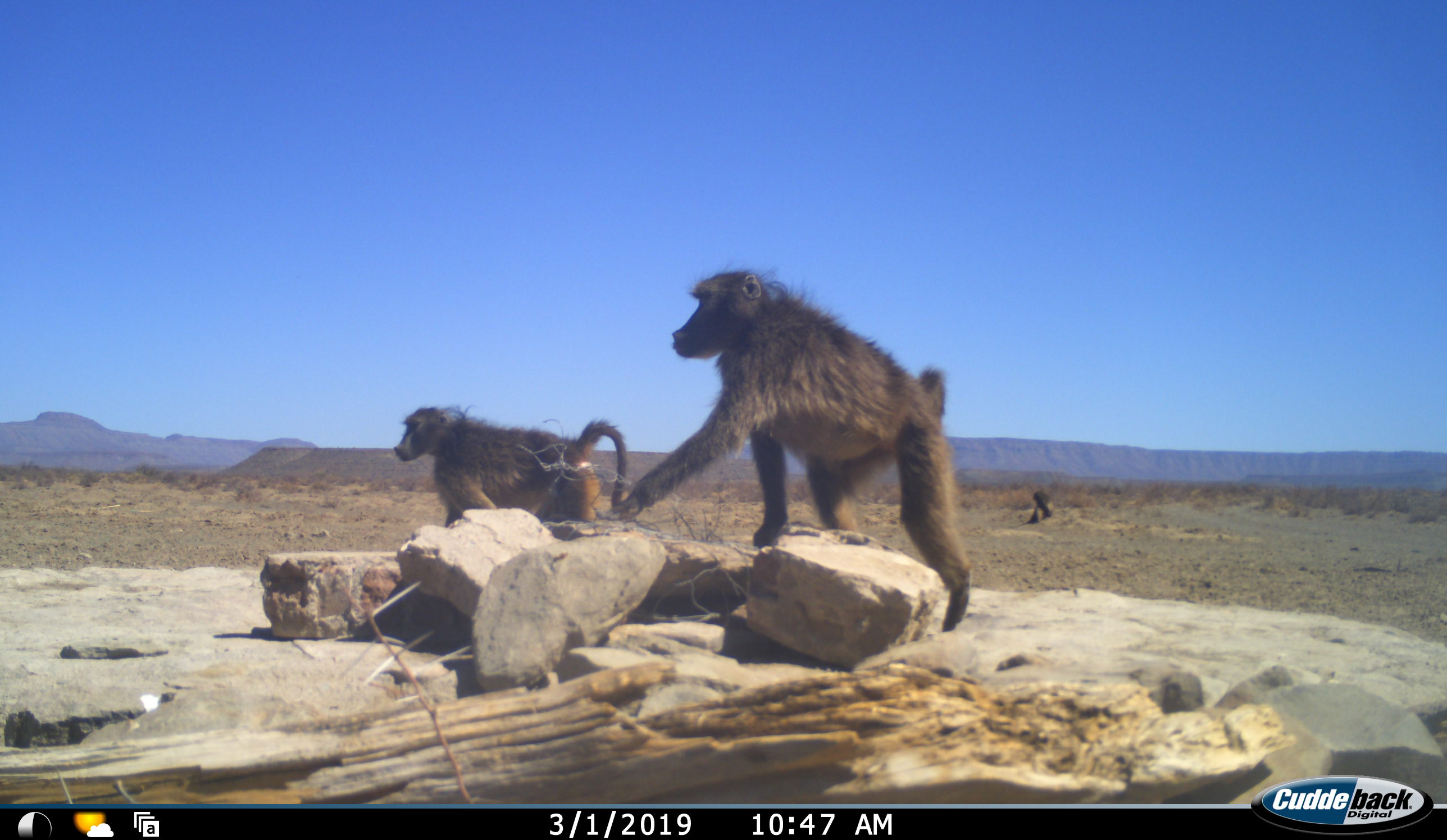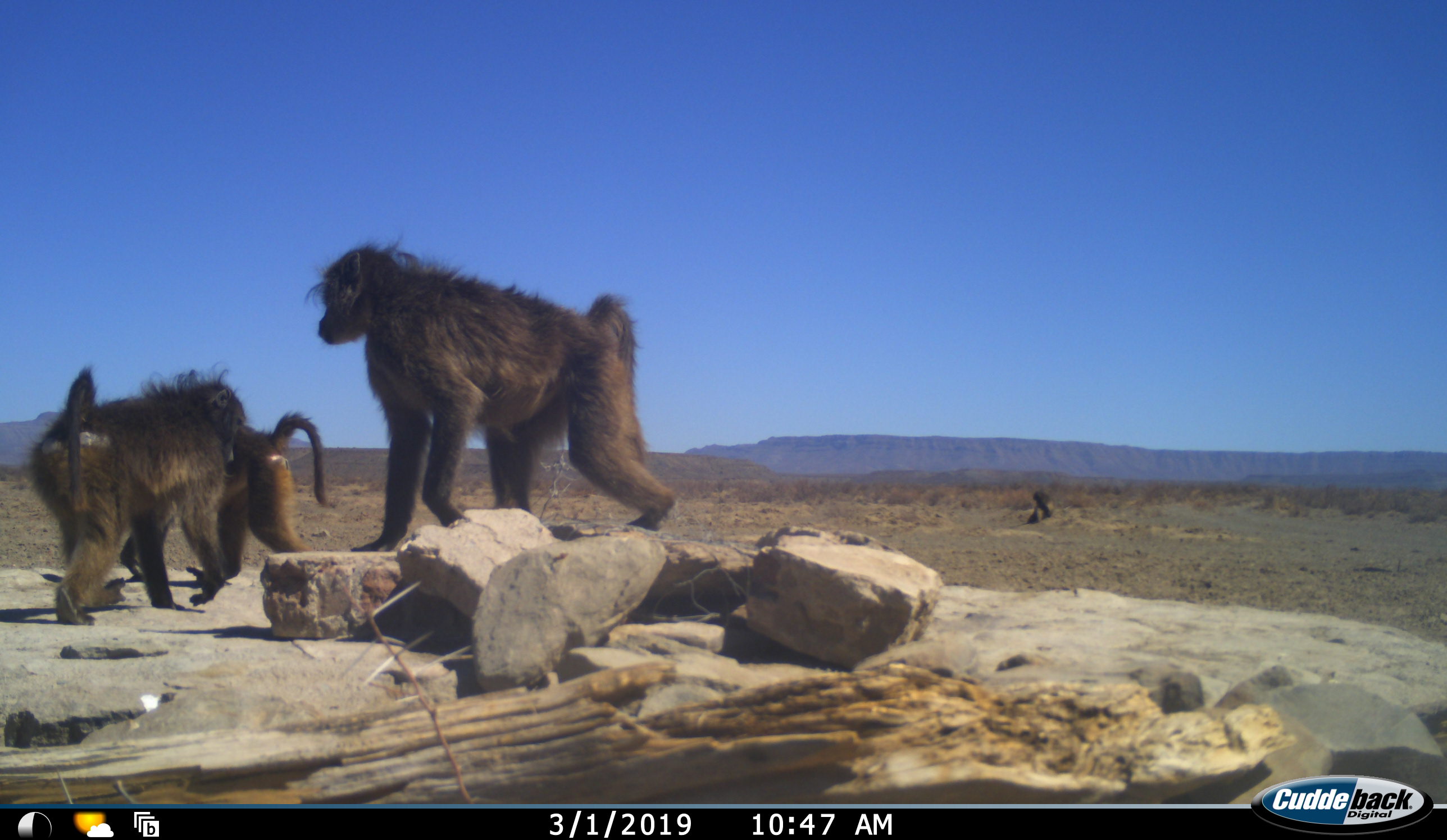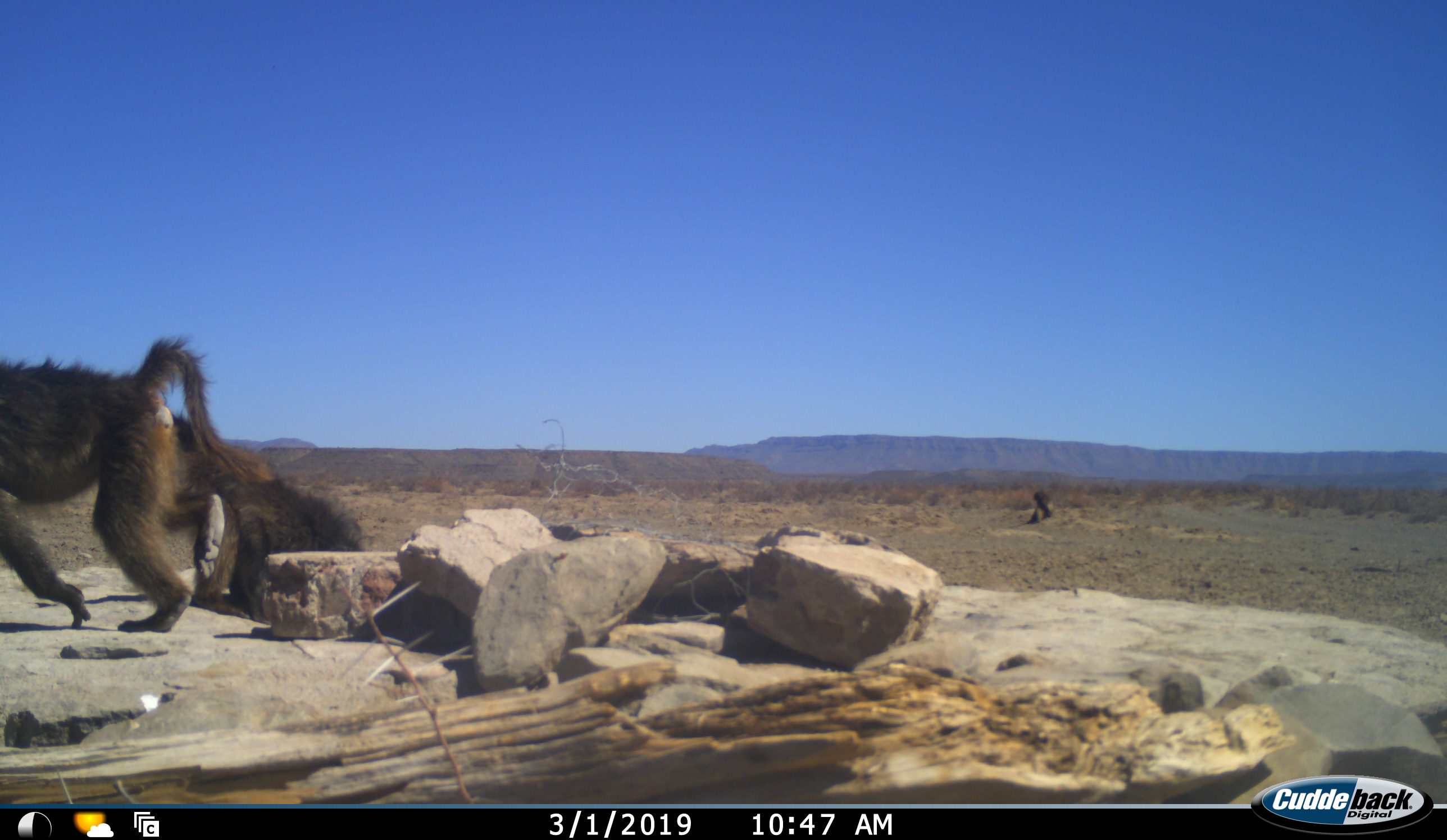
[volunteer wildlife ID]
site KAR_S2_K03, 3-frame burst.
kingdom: Animalia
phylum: Chordata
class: Mammalia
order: Primates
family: Cercopithecidae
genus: Papio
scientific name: Papio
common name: baboon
Baboon (Papio), count 3. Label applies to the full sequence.